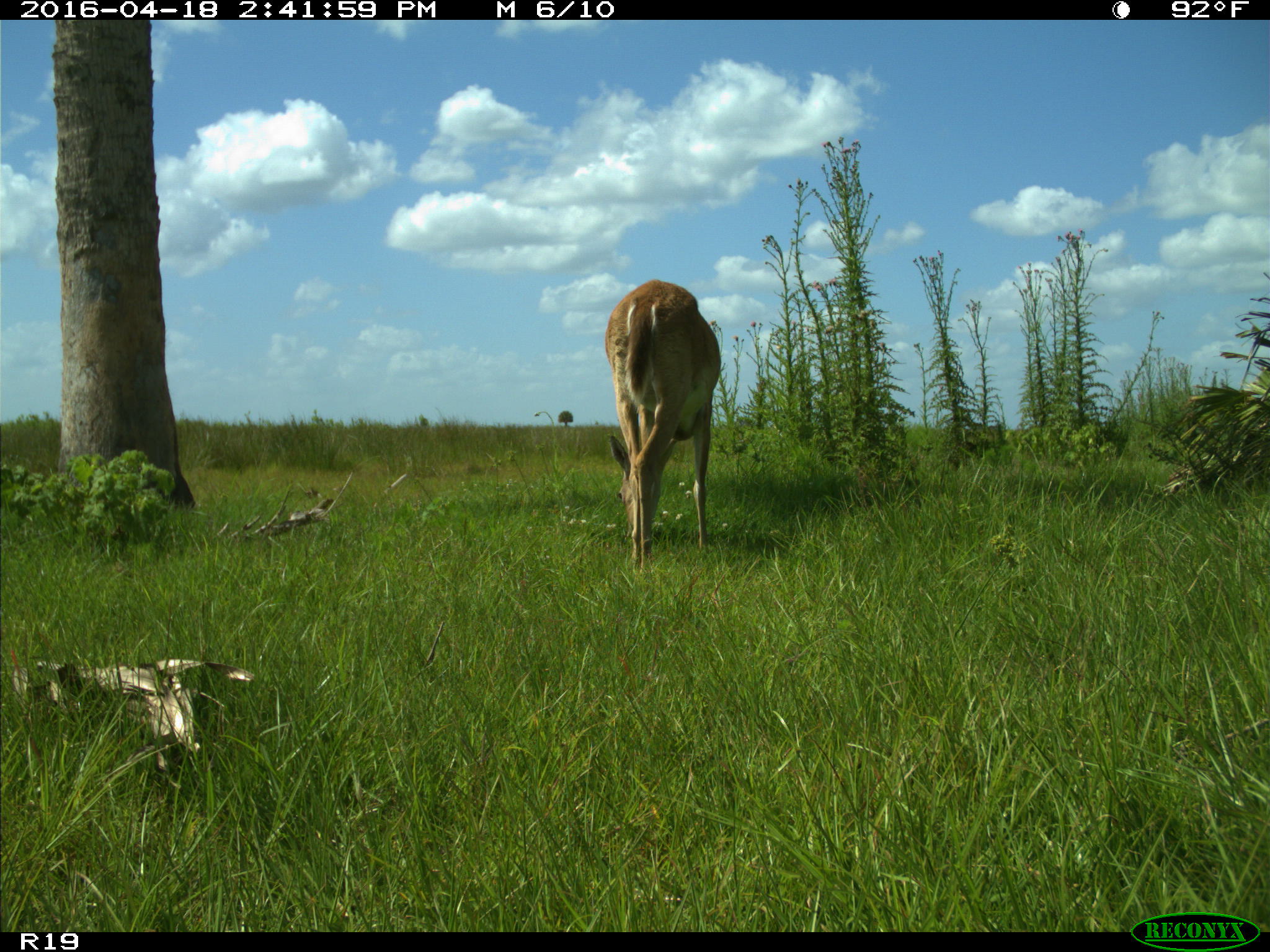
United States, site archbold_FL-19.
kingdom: Animalia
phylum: Chordata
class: Mammalia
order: Artiodactyla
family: Cervidae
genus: Odocoileus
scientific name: Odocoileus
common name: deer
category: unidentified deer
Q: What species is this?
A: Unidentified deer (deer) (Odocoileus).